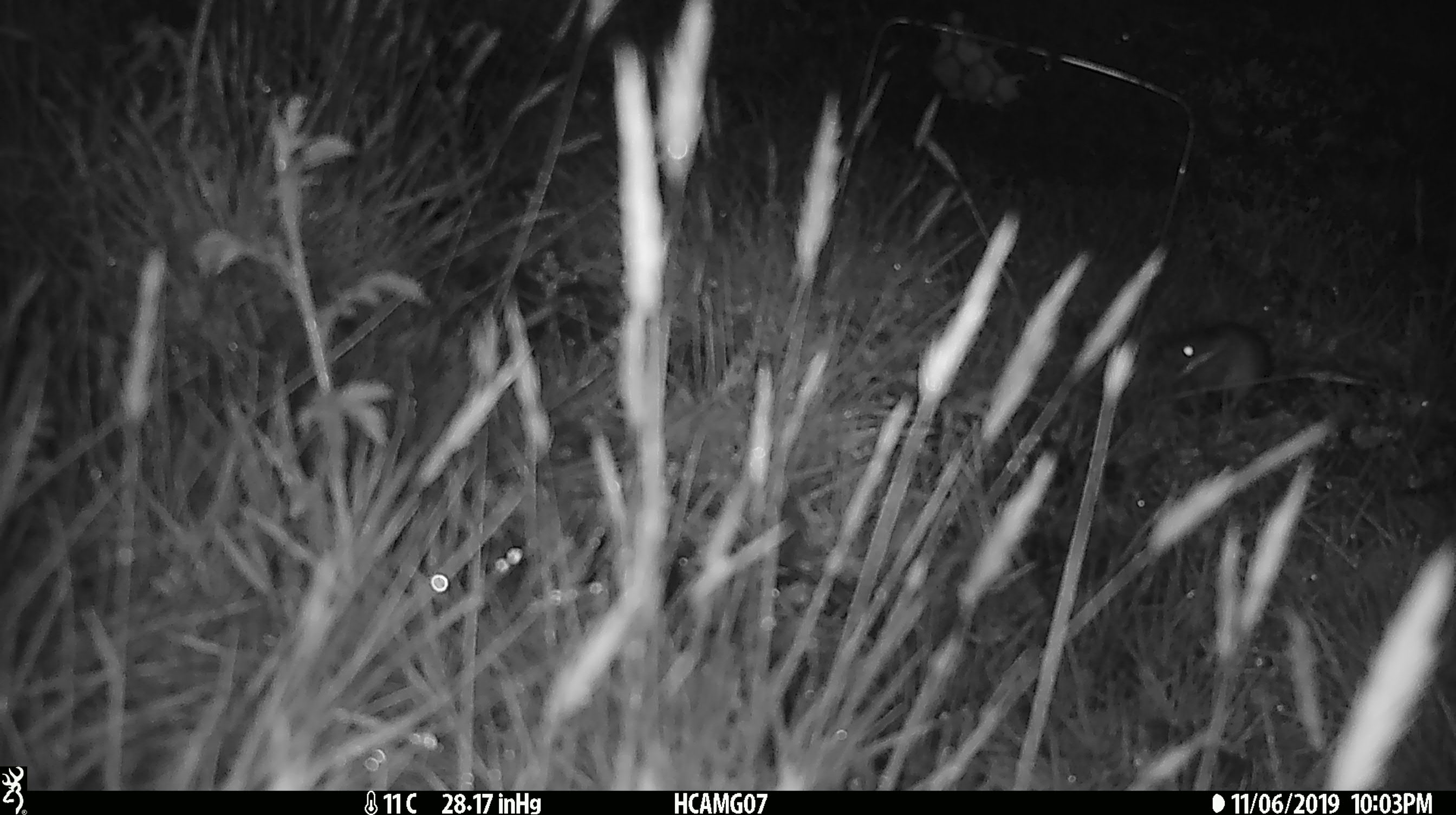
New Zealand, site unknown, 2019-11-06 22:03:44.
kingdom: Animalia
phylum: Chordata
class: Mammalia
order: Rodentia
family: Muridae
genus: Mus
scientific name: Mus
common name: mouse